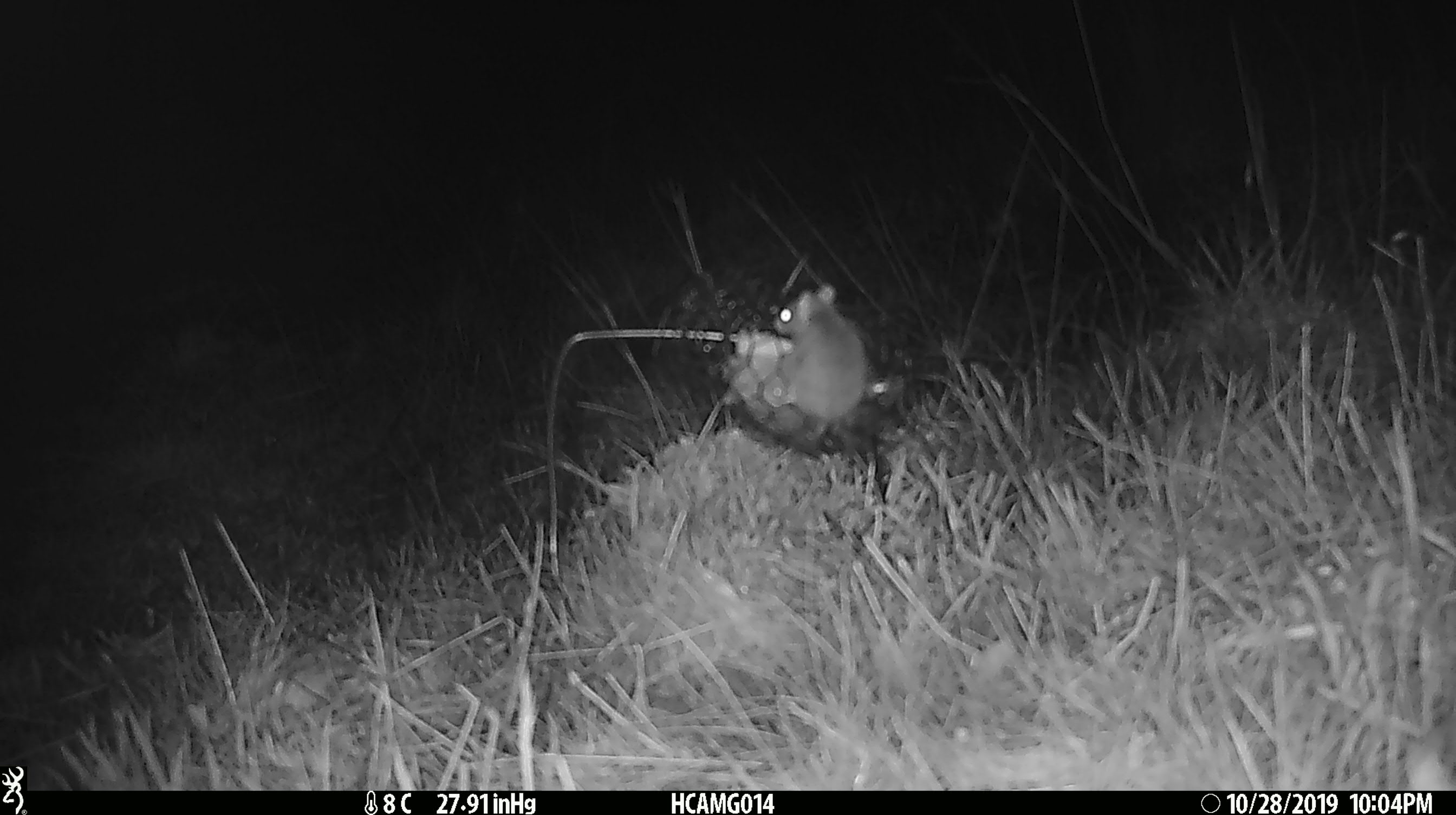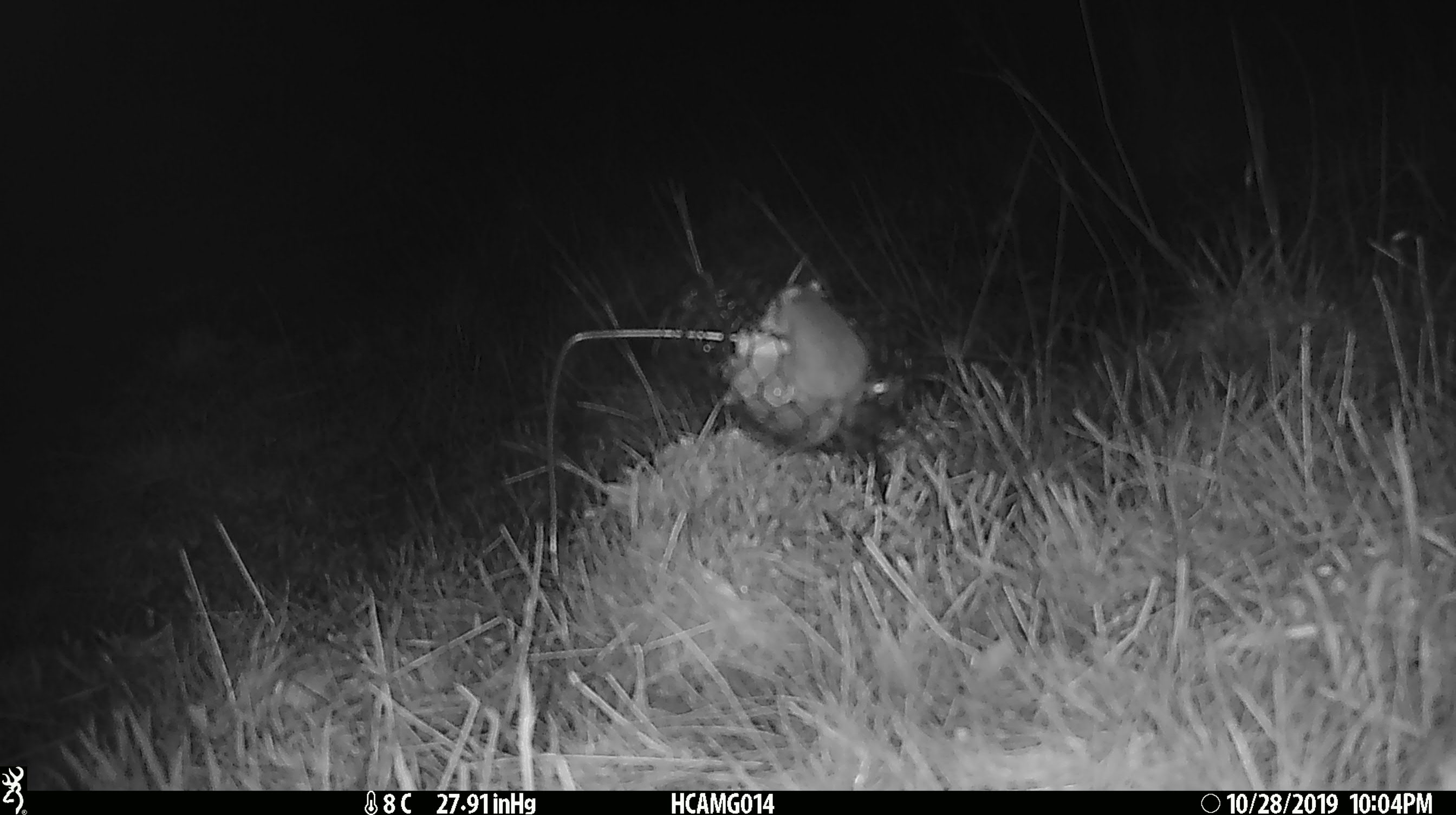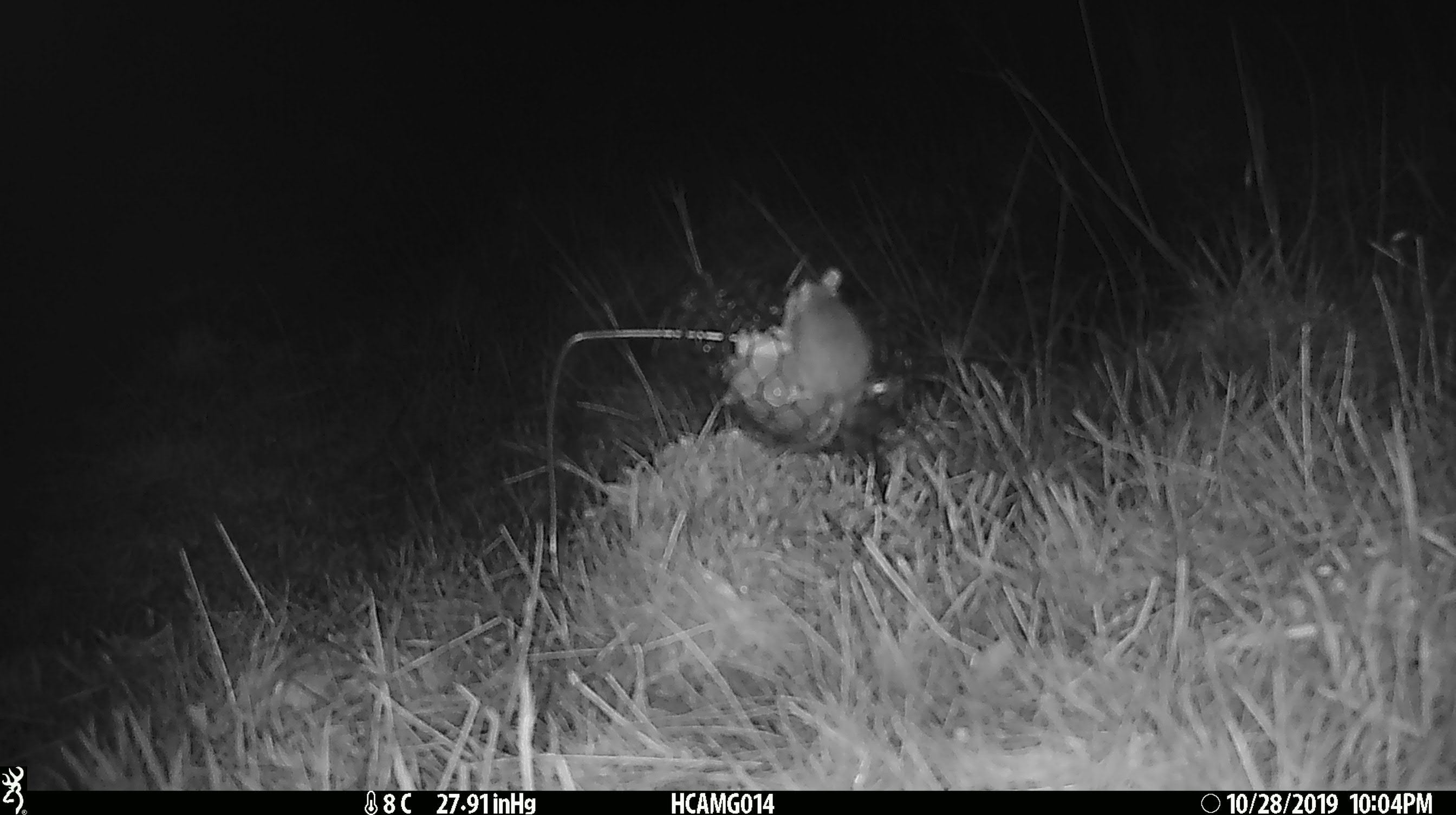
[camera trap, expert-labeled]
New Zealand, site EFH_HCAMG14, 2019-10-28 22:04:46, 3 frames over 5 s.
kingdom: Animalia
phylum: Chordata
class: Mammalia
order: Rodentia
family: Muridae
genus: Mus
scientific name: Mus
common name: mouse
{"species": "mouse (Mus)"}